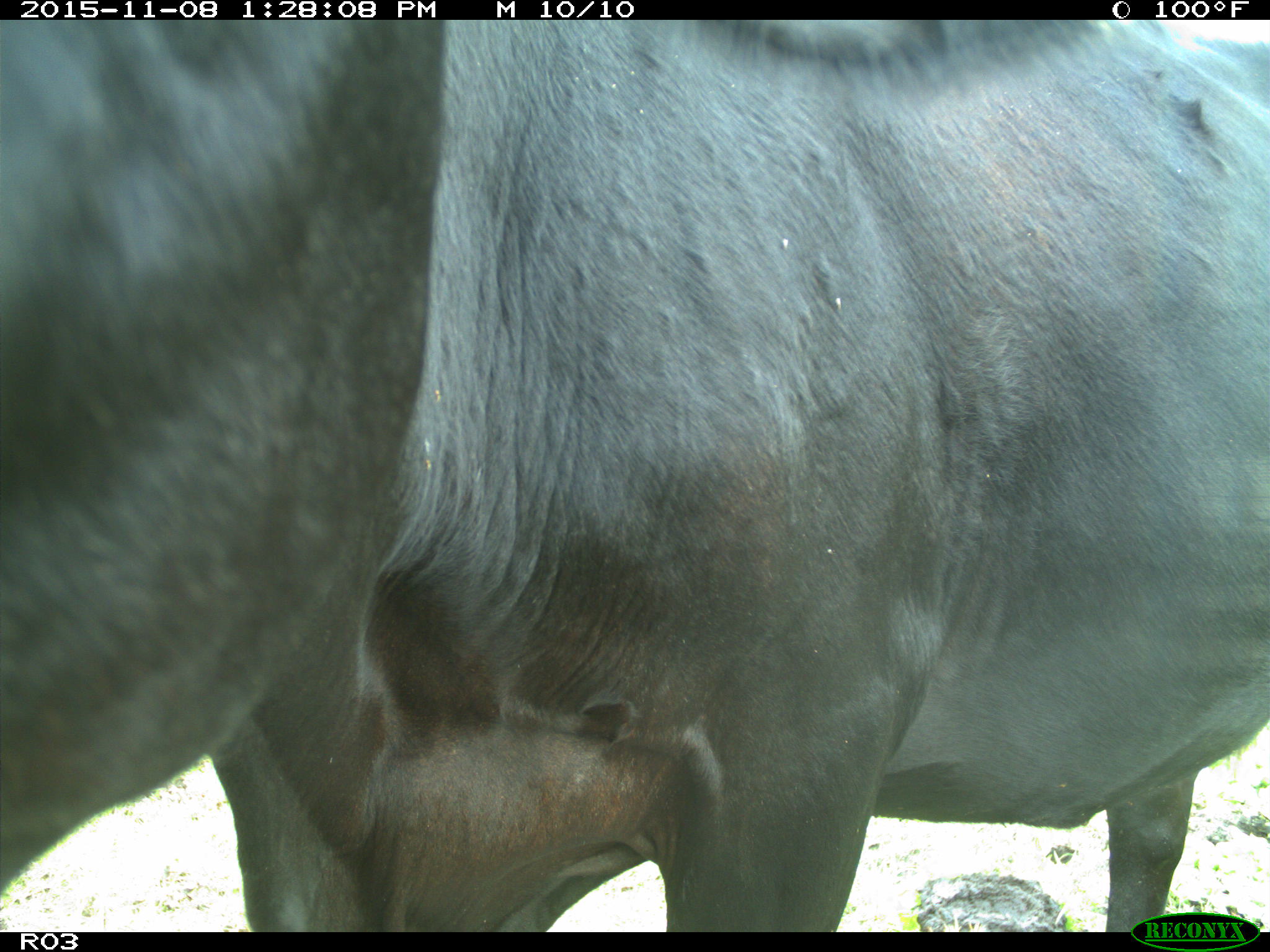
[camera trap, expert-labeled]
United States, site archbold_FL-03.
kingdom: Animalia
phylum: Chordata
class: Mammalia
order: Artiodactyla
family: Bovidae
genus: Bos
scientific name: Bos taurus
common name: domestic cow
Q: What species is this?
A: Bos taurus (domestic cow).